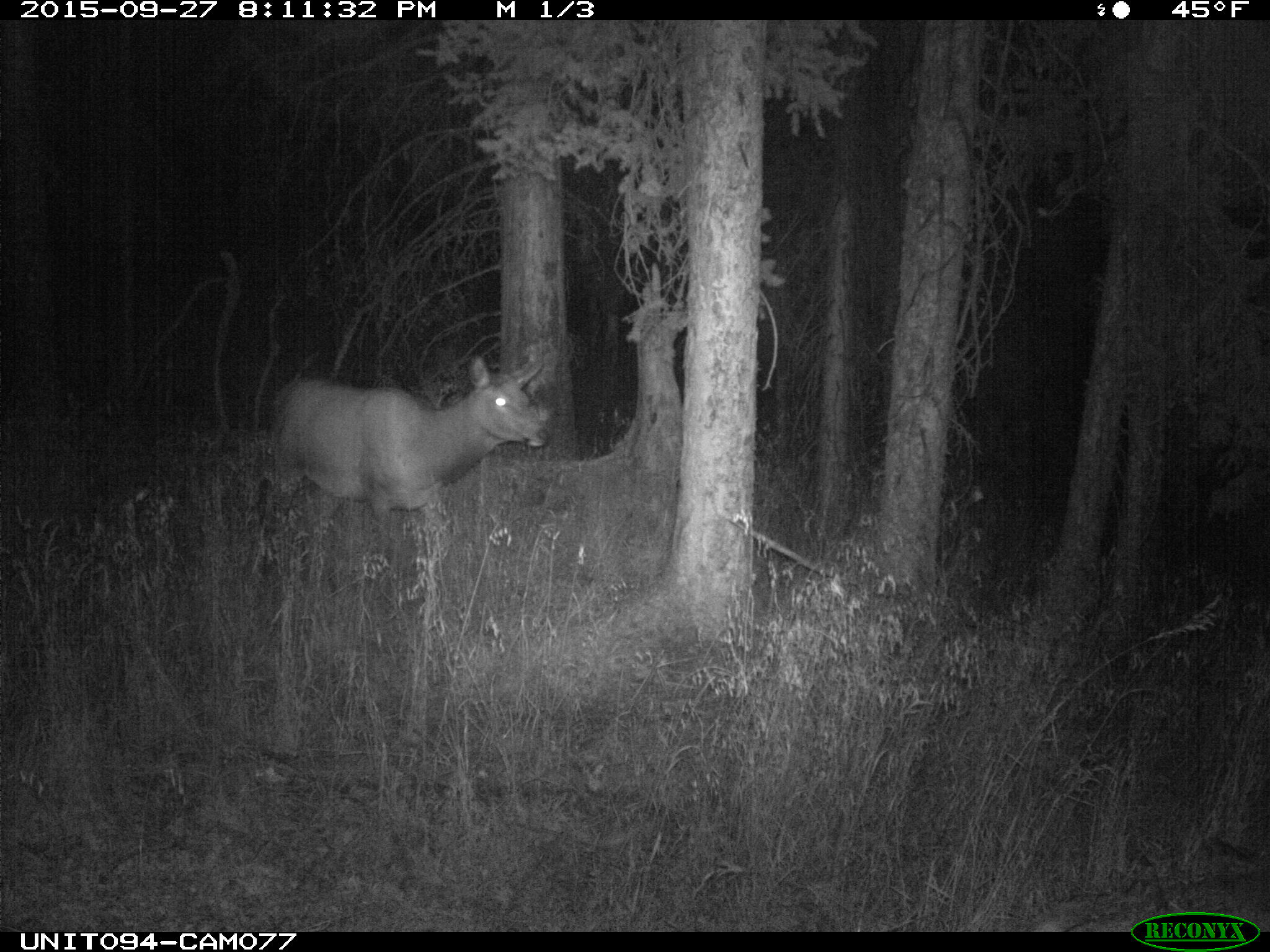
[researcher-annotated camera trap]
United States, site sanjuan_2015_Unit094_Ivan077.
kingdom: Animalia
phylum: Chordata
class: Mammalia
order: Artiodactyla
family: Cervidae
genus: Cervus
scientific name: Cervus elaphus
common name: red deer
Cervus elaphus (red deer).